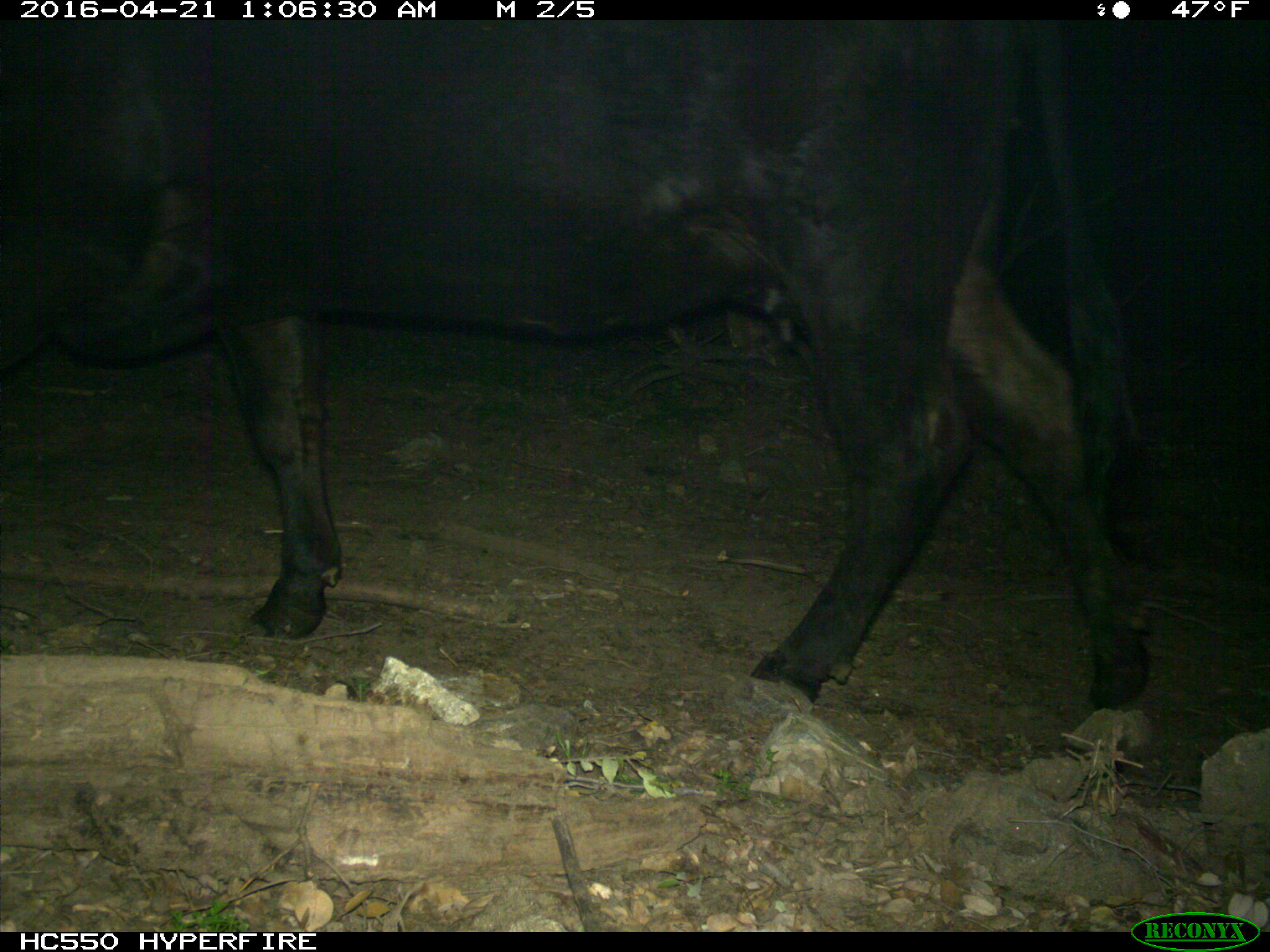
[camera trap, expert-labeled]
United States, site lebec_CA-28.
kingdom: Animalia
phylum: Chordata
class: Mammalia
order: Artiodactyla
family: Bovidae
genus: Bos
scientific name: Bos taurus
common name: domestic cow